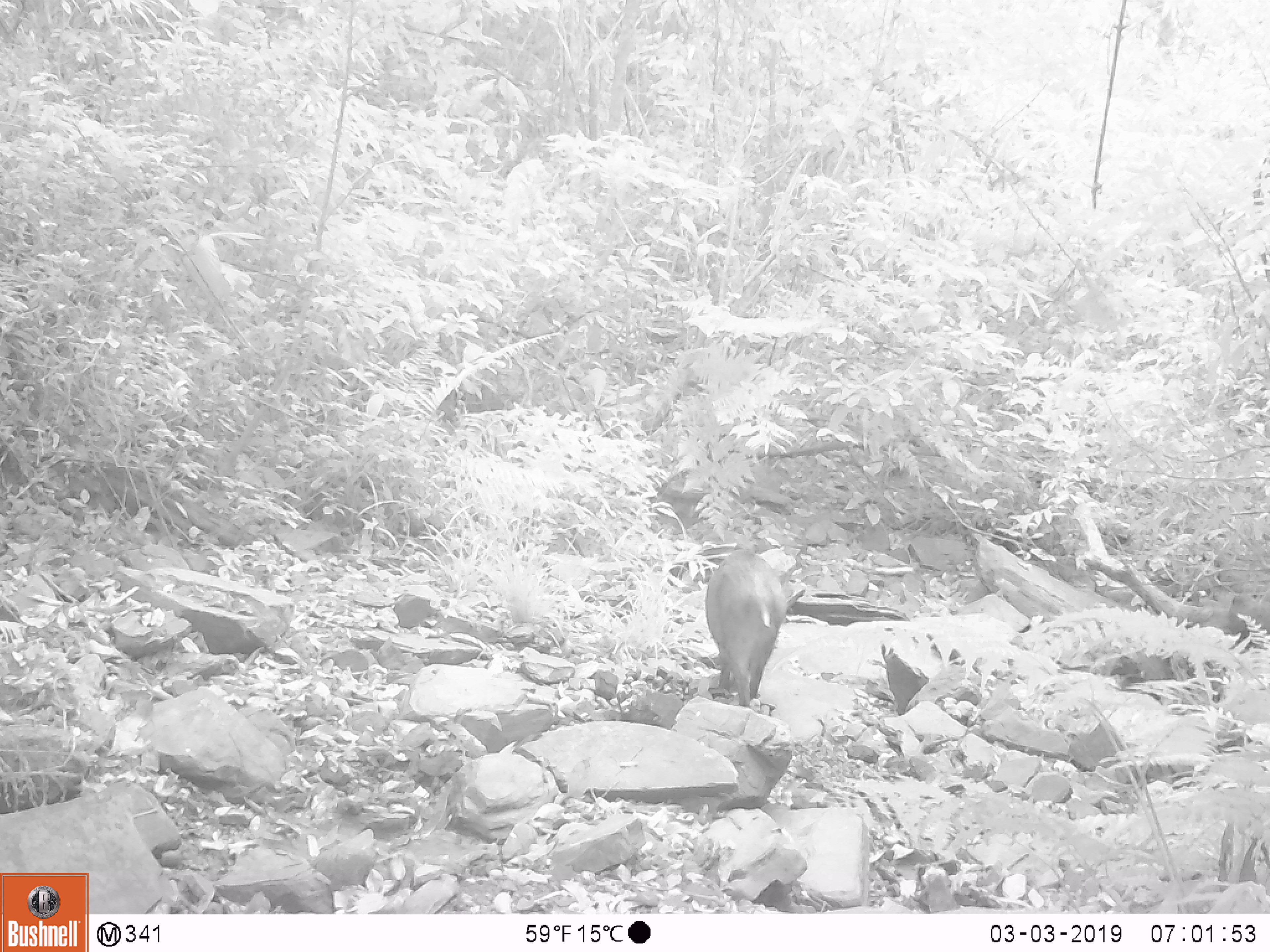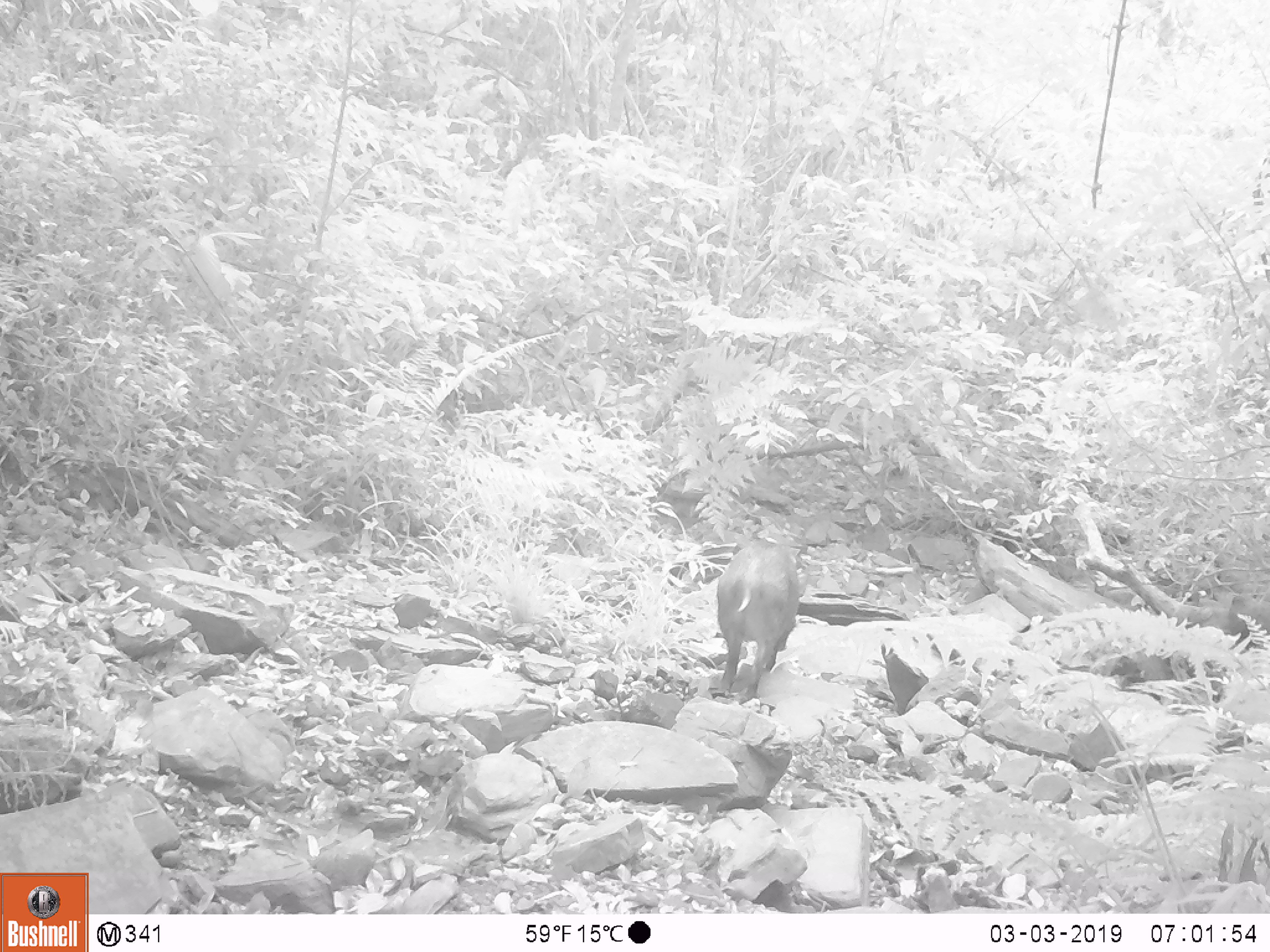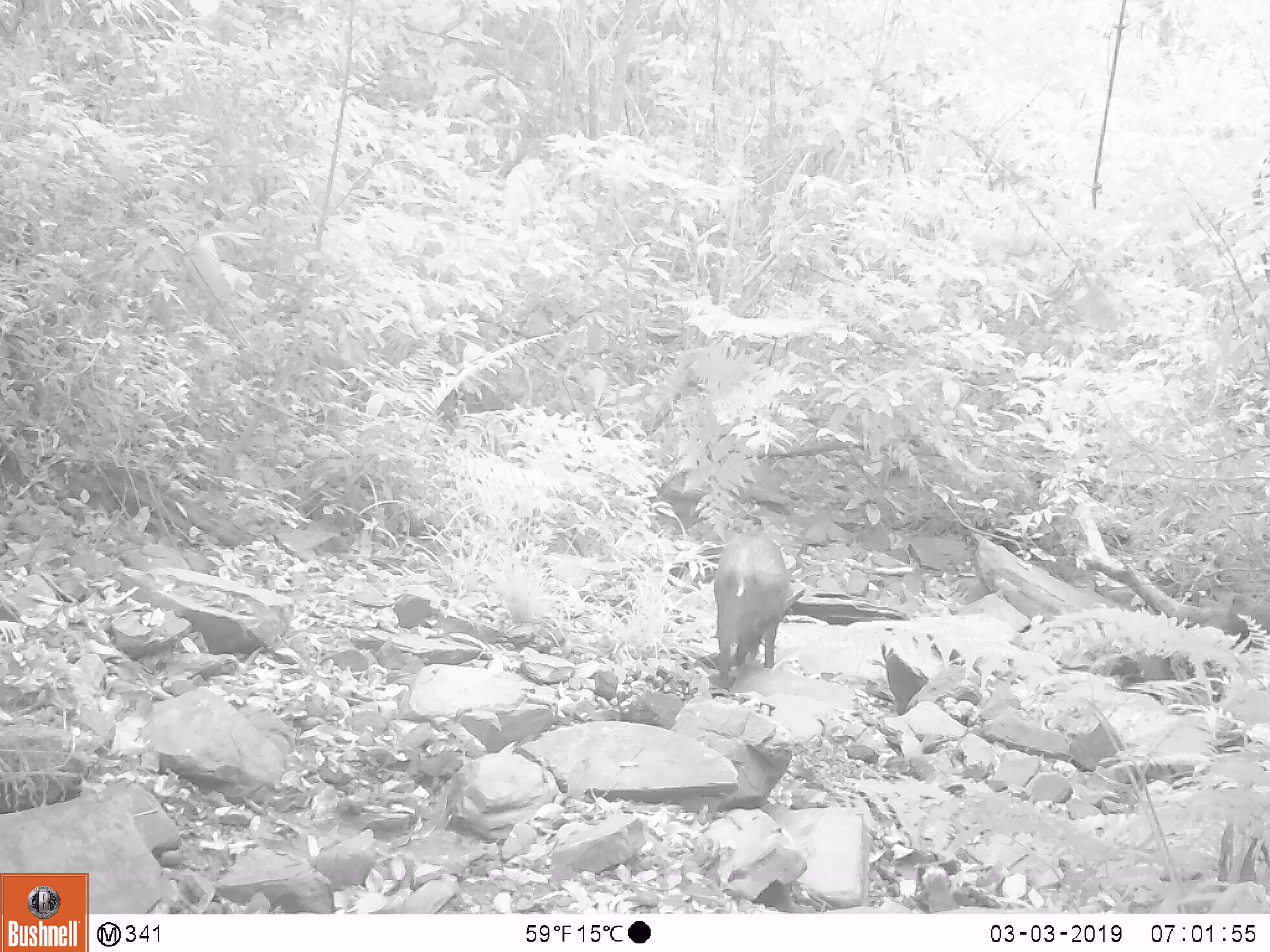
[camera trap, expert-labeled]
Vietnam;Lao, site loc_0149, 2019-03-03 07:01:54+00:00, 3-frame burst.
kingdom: Animalia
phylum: Chordata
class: Mammalia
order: Artiodactyla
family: Suidae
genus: Sus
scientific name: Sus scrofa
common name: eurasian wild pig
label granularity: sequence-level